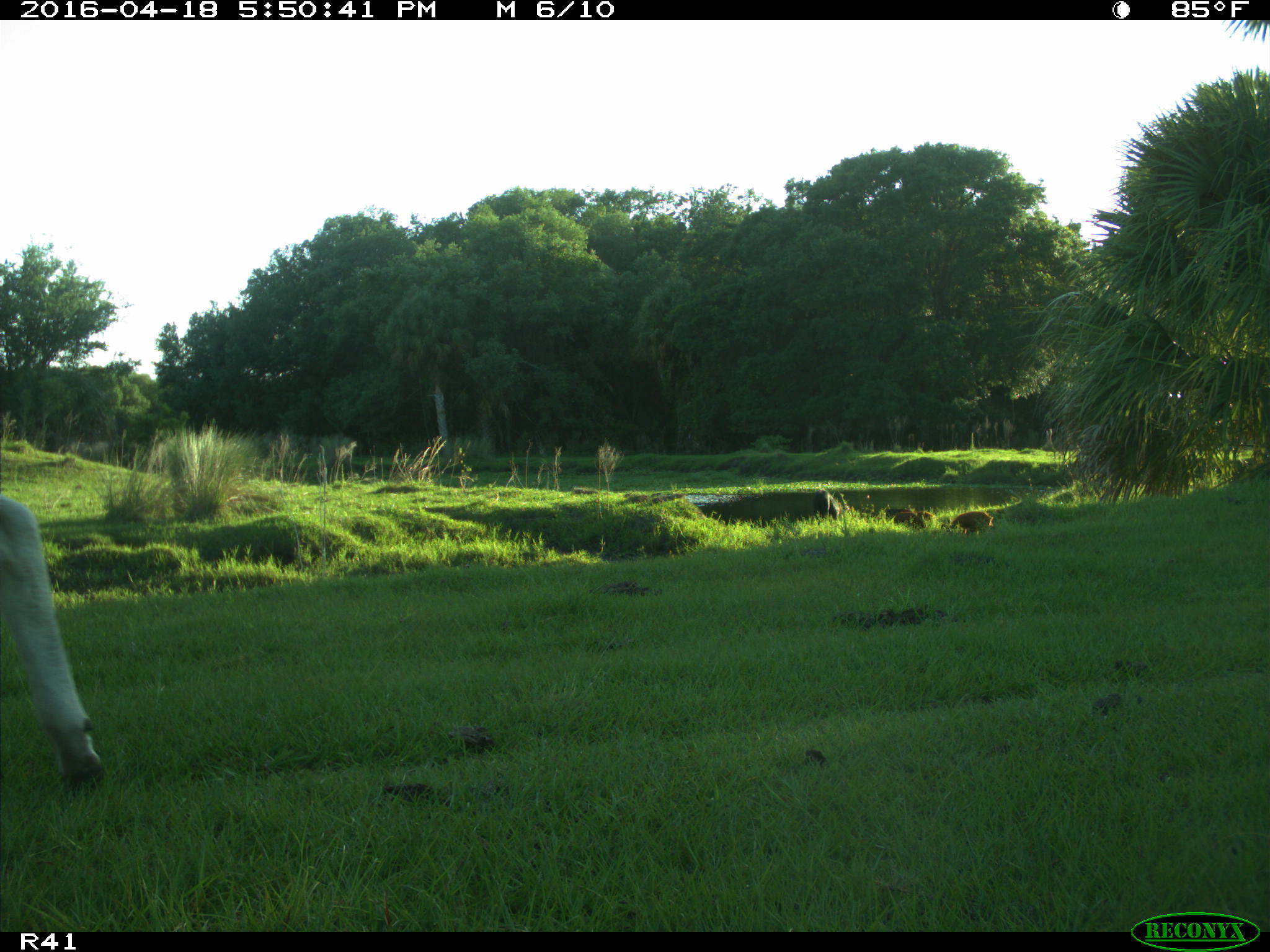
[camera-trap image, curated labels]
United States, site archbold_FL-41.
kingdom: Animalia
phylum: Chordata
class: Mammalia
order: Artiodactyla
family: Suidae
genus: Sus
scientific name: Sus scrofa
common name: wild boar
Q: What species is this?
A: Sus scrofa (wild boar).